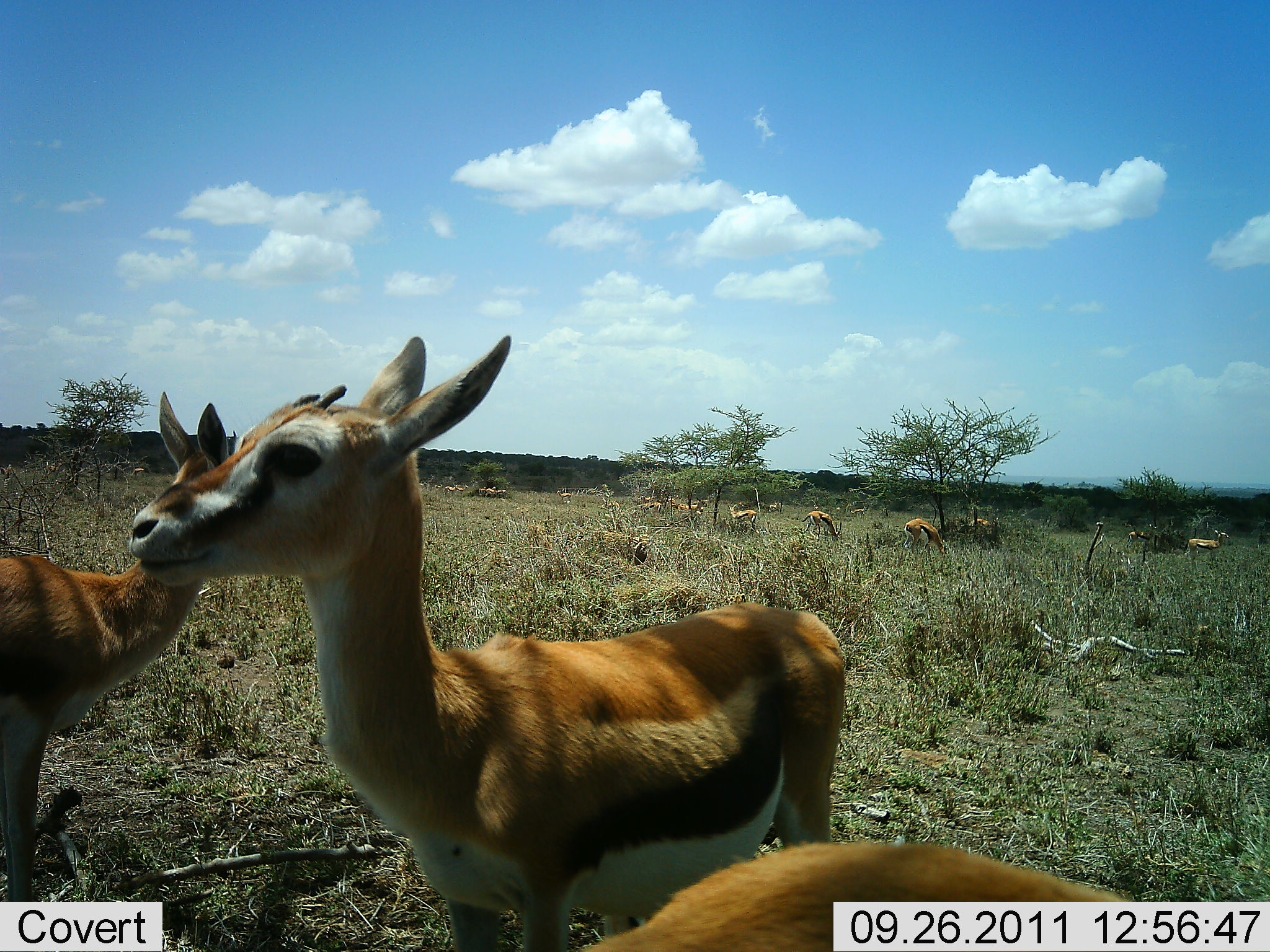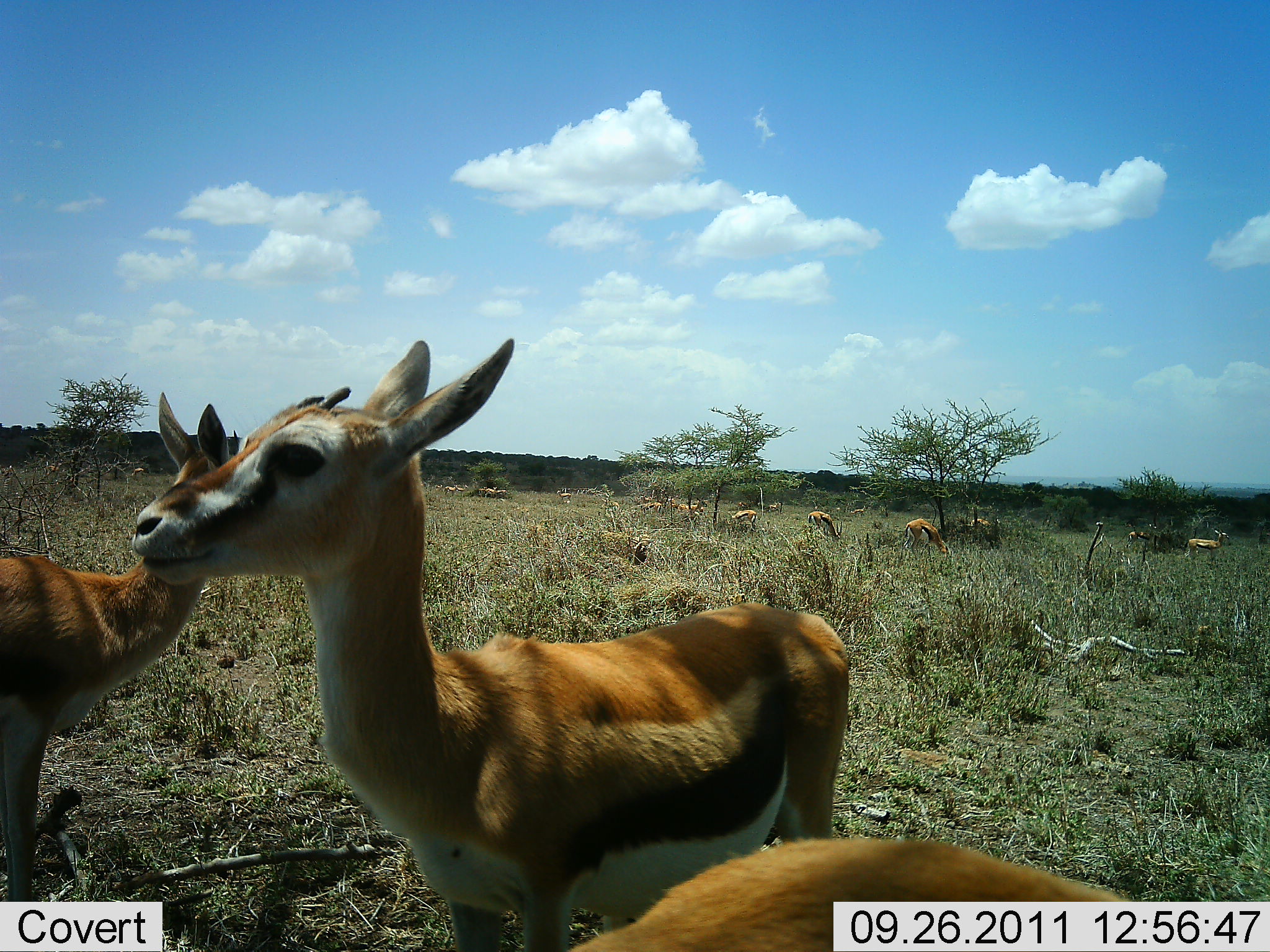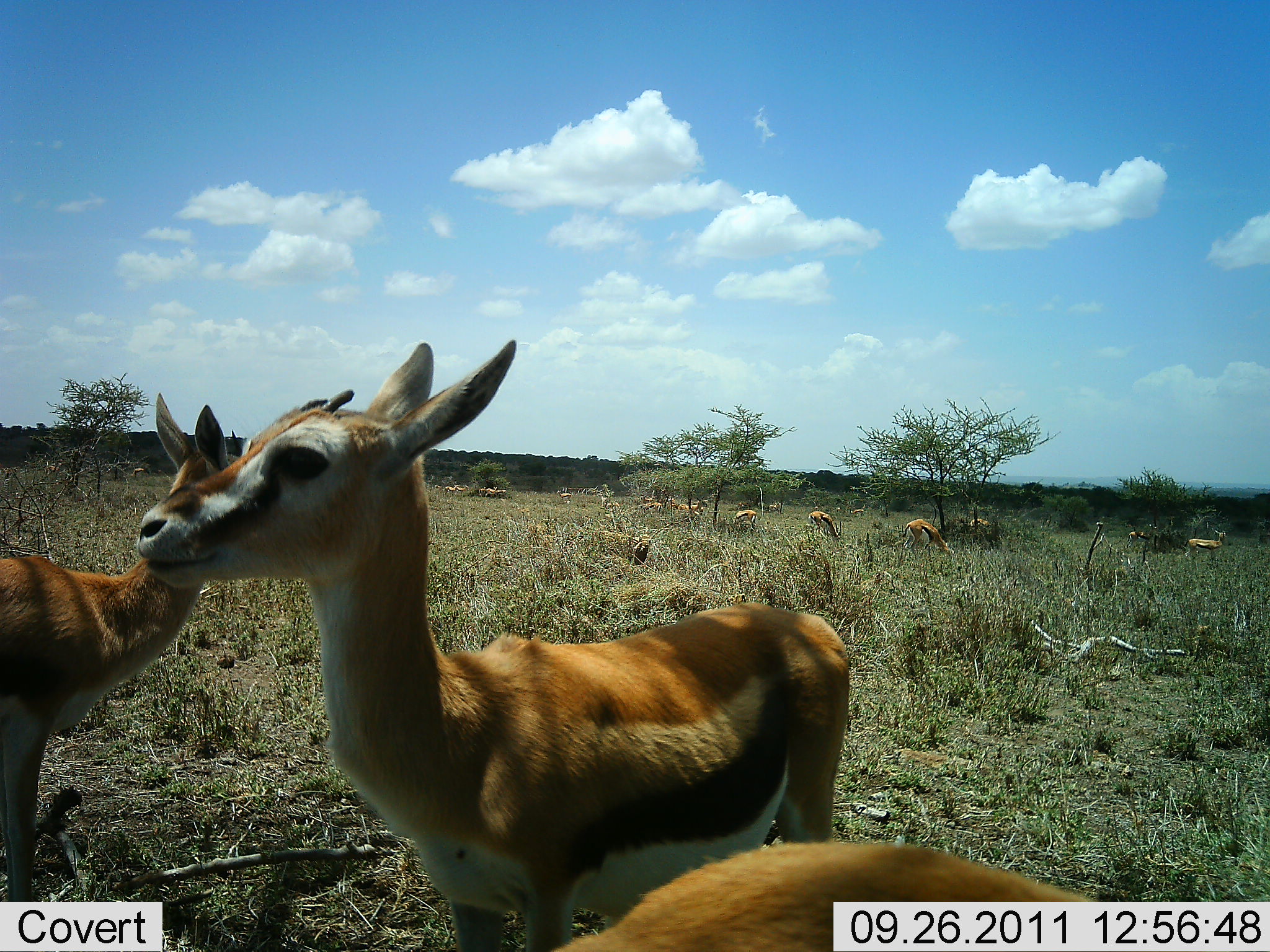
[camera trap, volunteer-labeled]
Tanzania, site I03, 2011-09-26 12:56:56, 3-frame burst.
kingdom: Animalia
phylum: Chordata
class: Mammalia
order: Artiodactyla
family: Bovidae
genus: Eudorcas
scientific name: Eudorcas thomsonii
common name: thomson's gazelle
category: gazellethomsons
Gazellethomsons (thomson's gazelle) (Eudorcas thomsonii), count 11-50. Behavior (volunteer vote fractions): standing 100%, resting 9%, moving 18%, interacting 18%. Young present (vote fraction): 9%. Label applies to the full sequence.